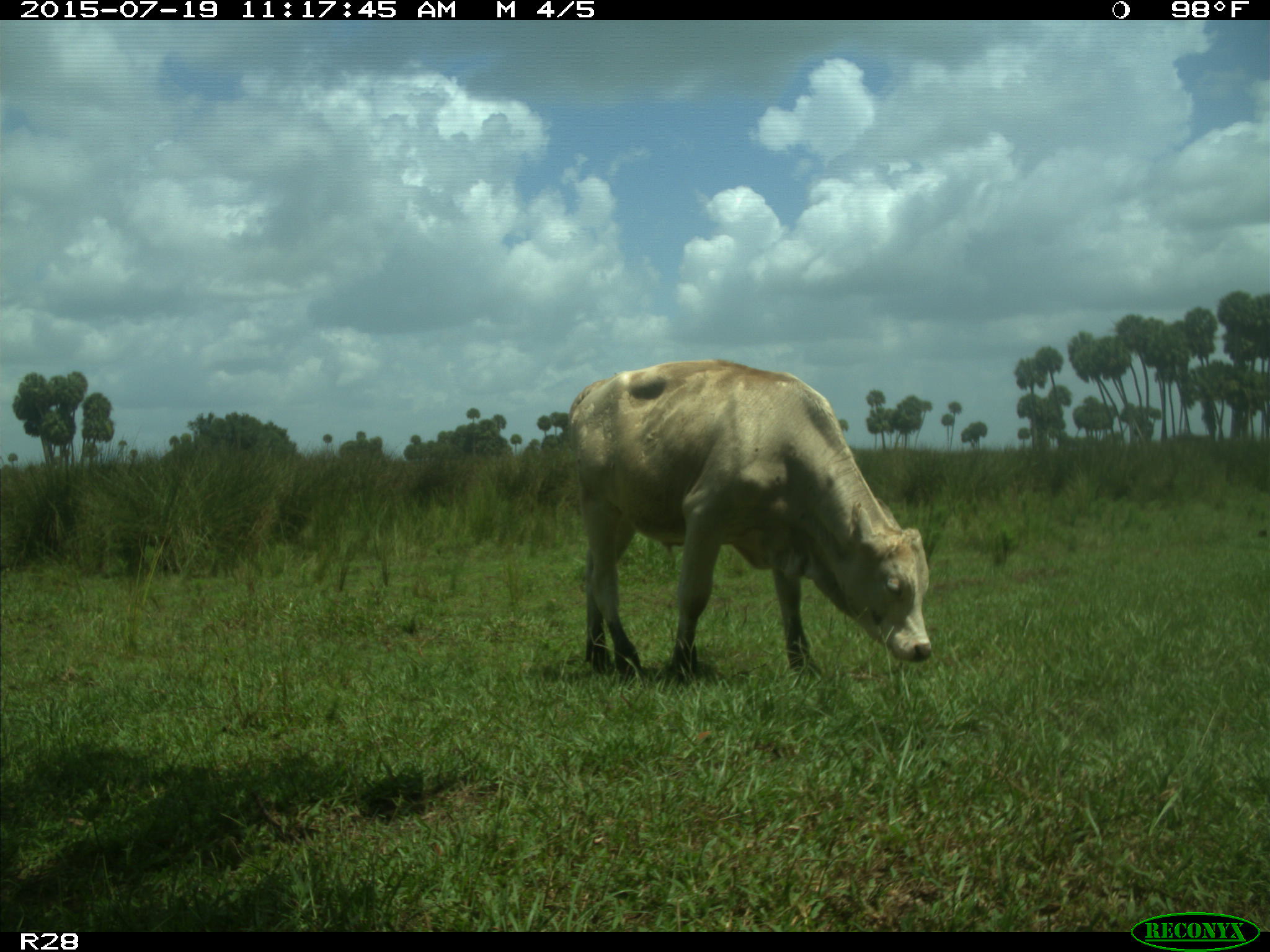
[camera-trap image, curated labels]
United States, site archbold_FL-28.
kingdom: Animalia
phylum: Chordata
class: Mammalia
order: Artiodactyla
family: Bovidae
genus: Bos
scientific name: Bos taurus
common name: domestic cow